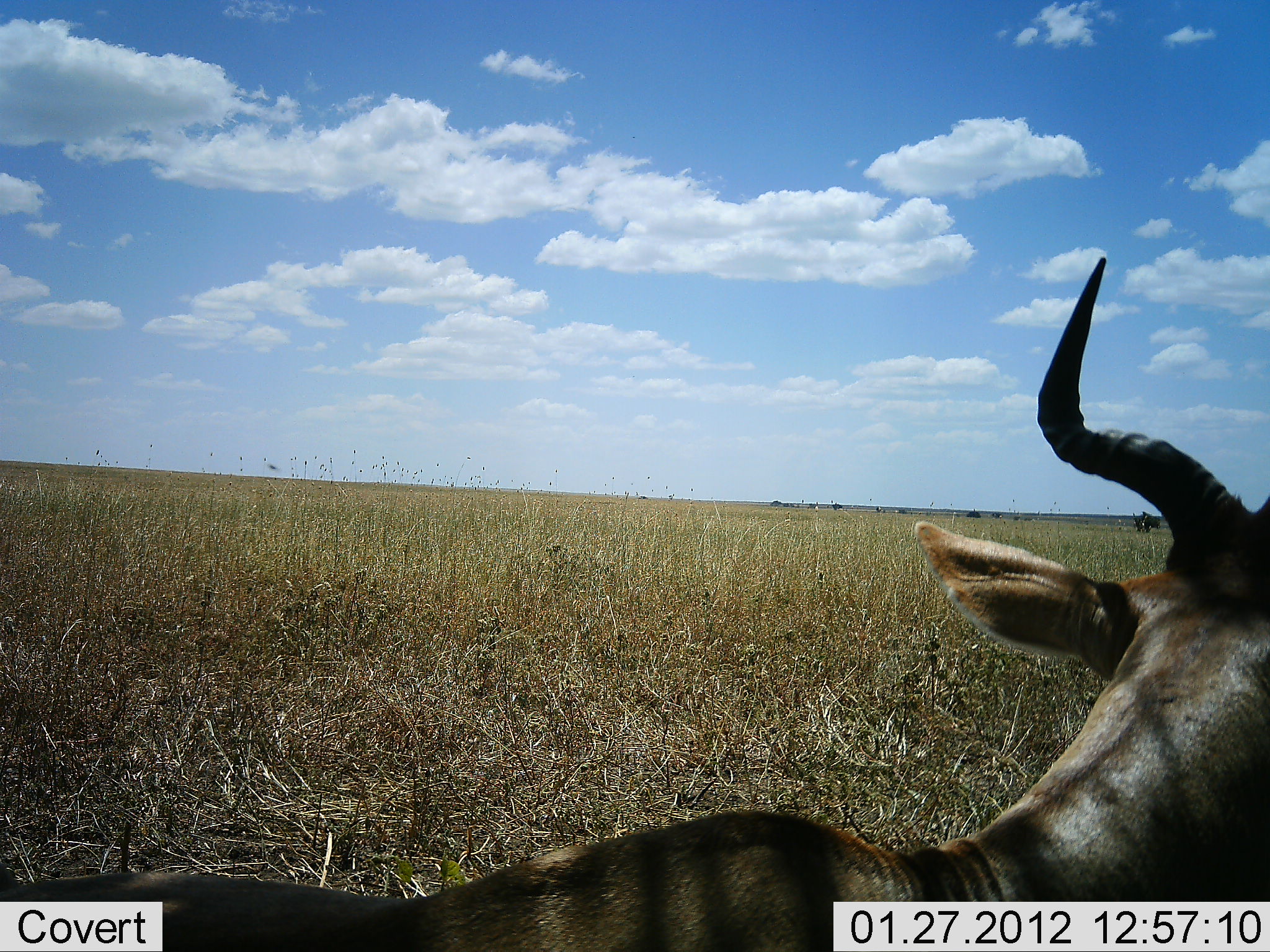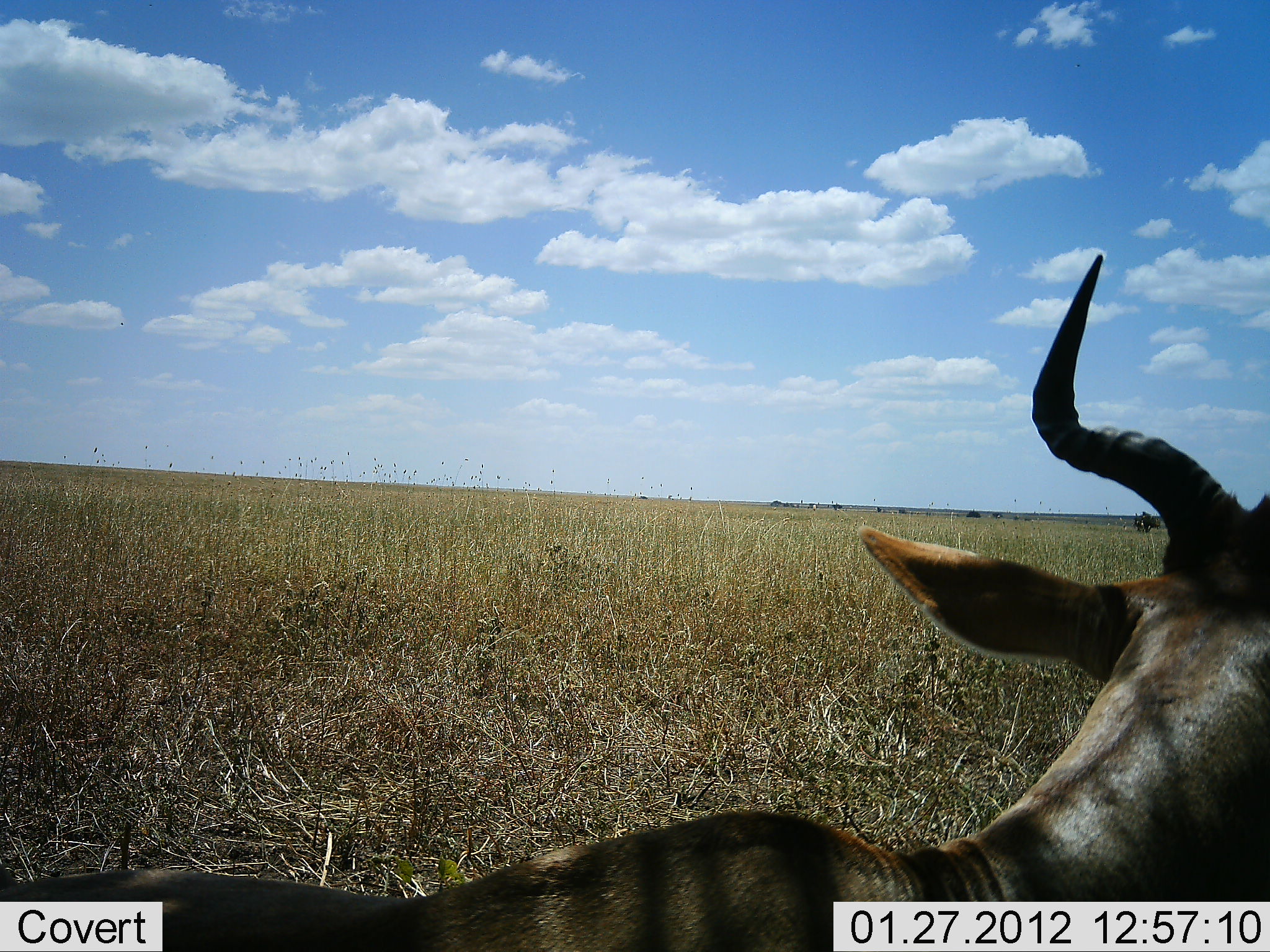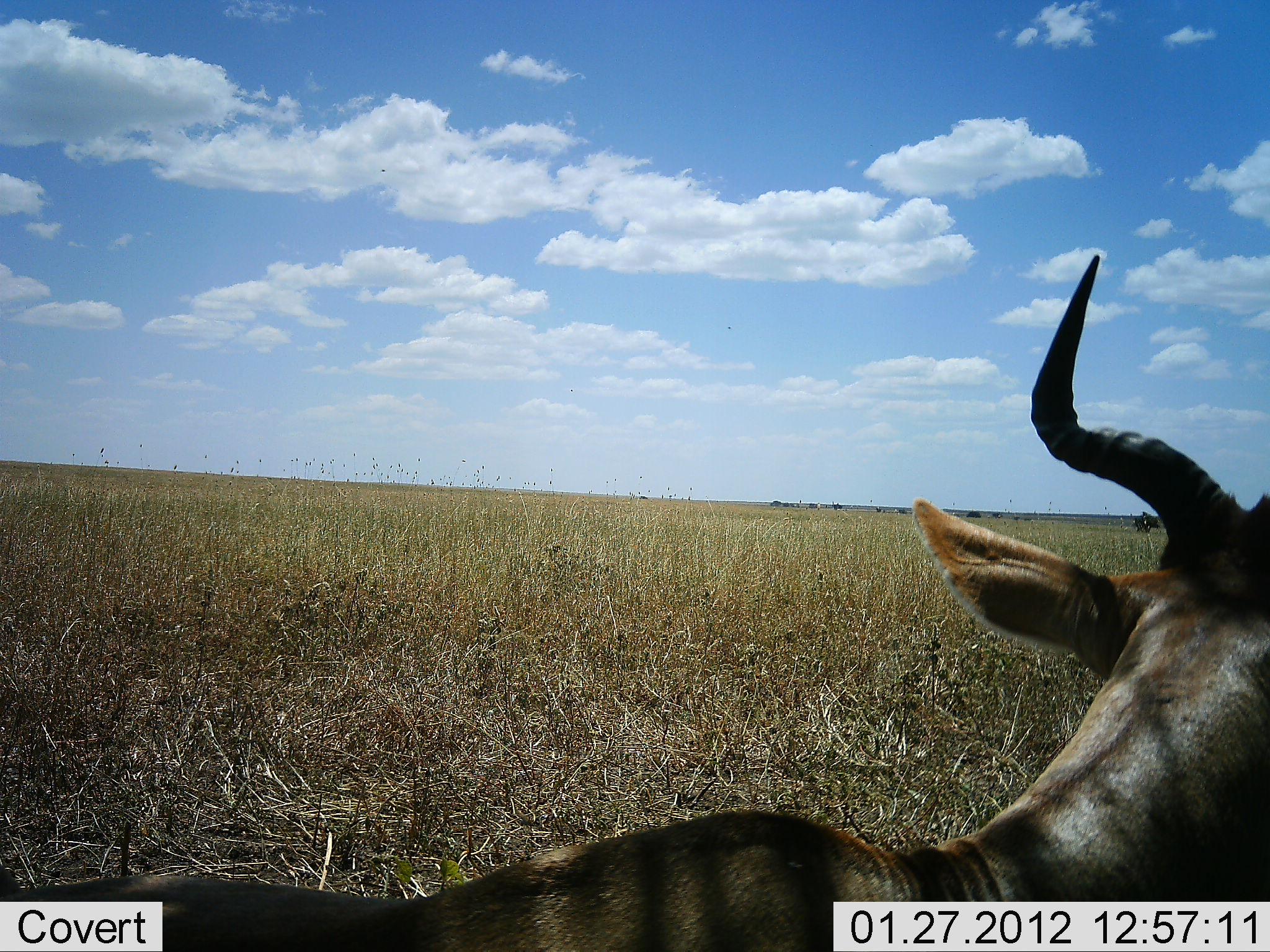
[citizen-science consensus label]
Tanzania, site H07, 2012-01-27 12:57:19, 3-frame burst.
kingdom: Animalia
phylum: Chordata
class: Mammalia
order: Artiodactyla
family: Bovidae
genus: Alcelaphus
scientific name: Alcelaphus buselaphus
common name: hartebeest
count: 1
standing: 13%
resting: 87%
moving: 7%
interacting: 0%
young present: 0%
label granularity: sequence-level